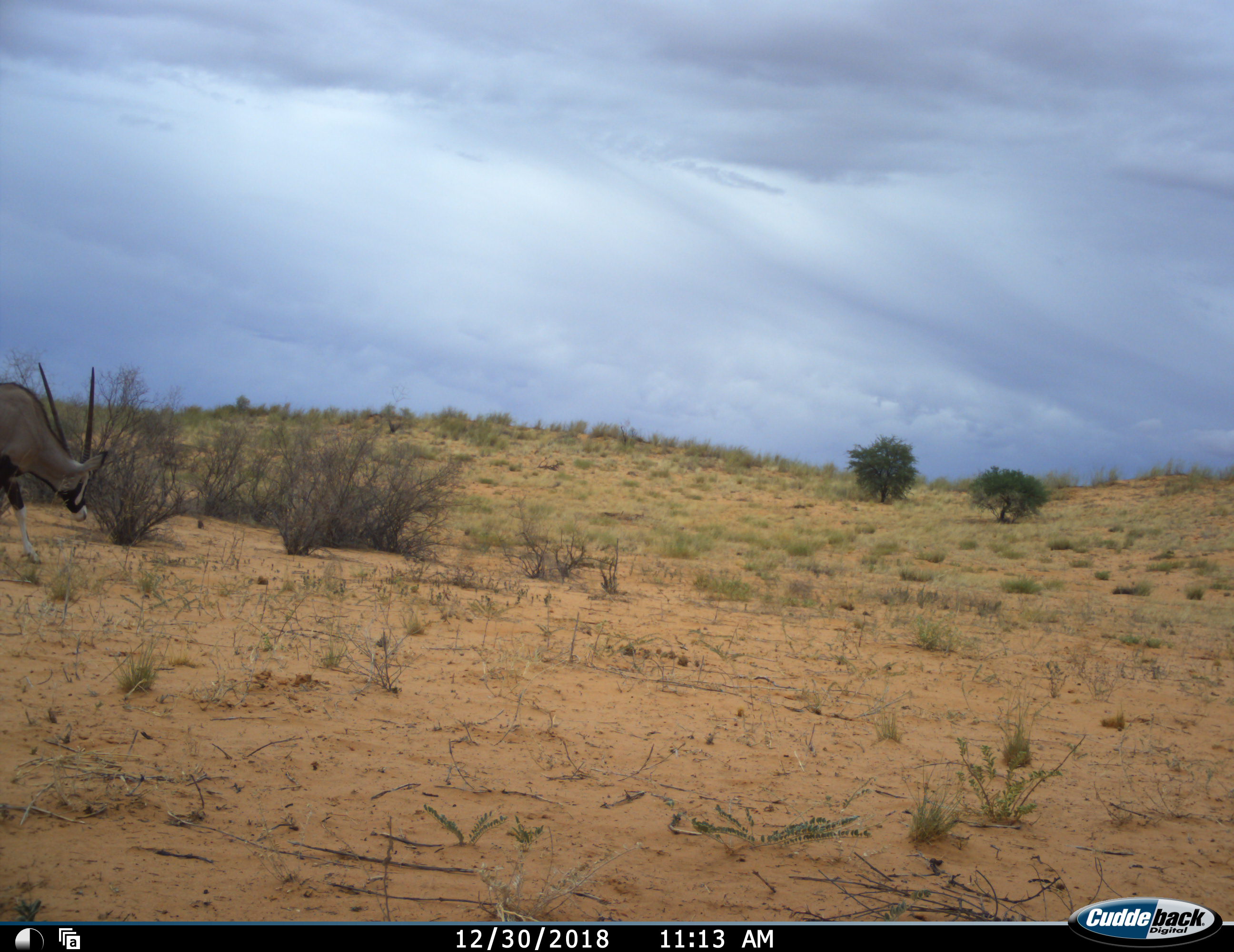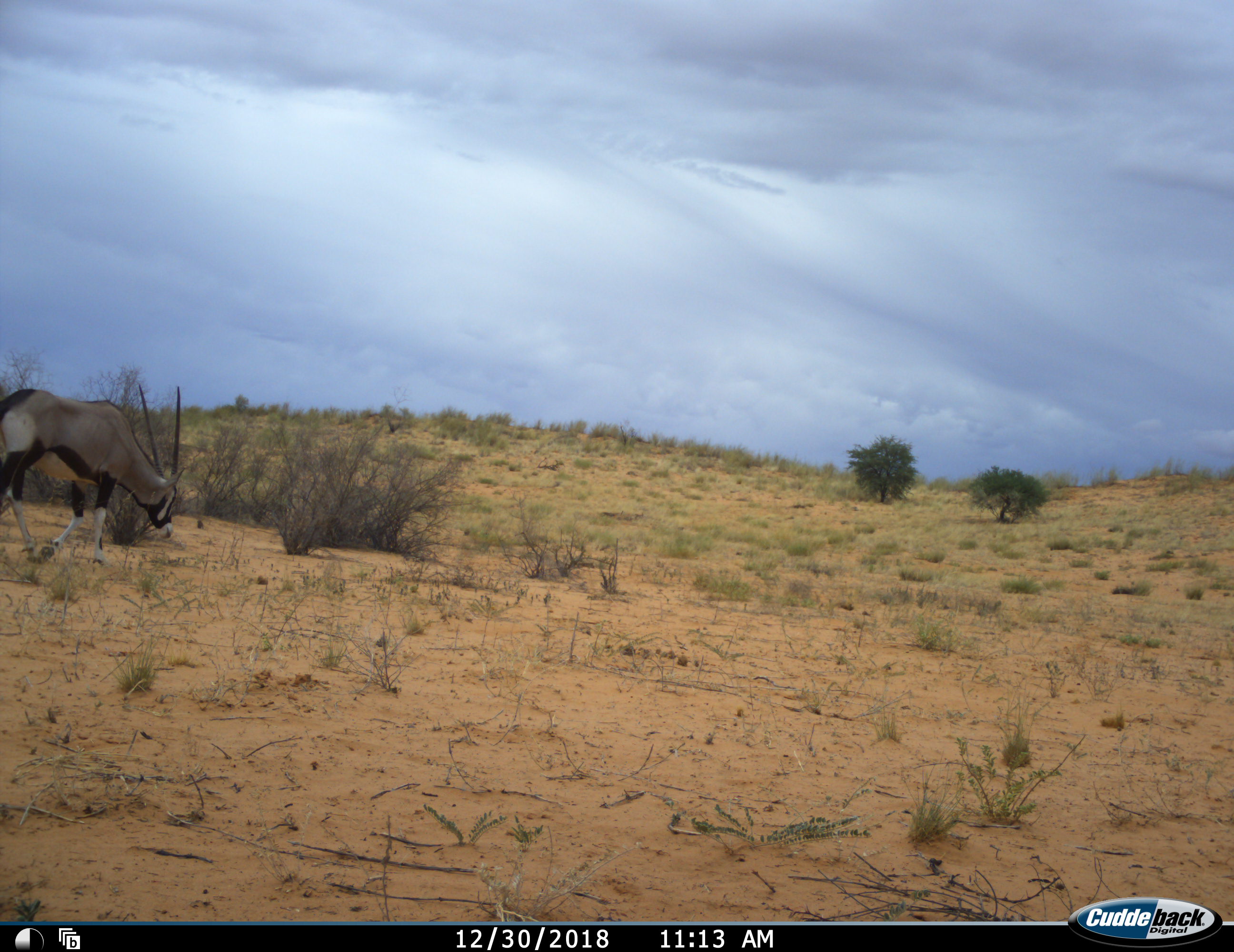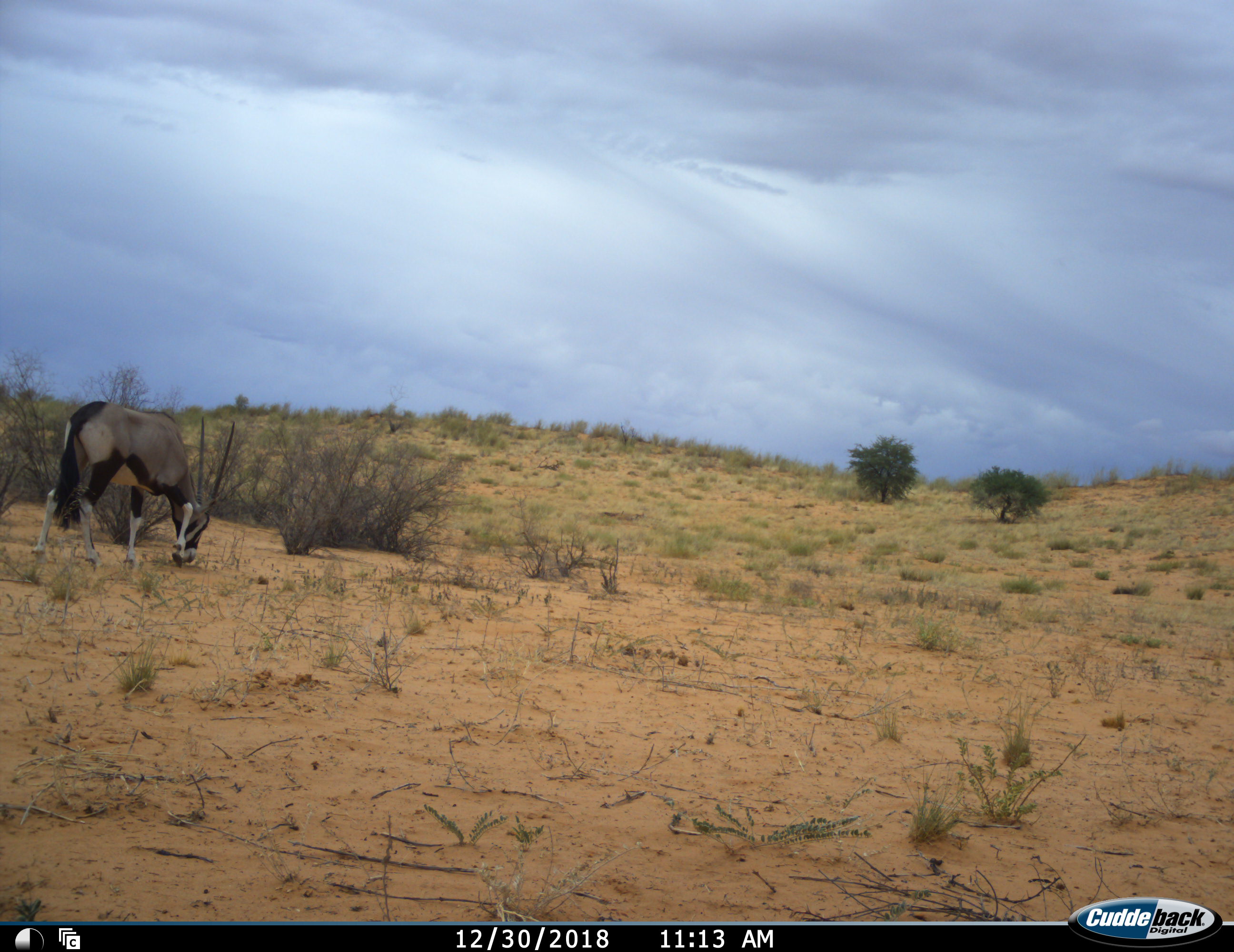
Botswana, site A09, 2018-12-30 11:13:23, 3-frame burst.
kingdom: Animalia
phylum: Chordata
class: Mammalia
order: Artiodactyla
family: Bovidae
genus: Oryx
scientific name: Oryx gazella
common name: gemsbok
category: gemsbokoryx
Gemsbokoryx (gemsbok) (Oryx gazella), count 1. Behavior (volunteer vote fractions): standing 0%, resting 0%, moving 100%, interacting 0%. Young present (vote fraction): 0%. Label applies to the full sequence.